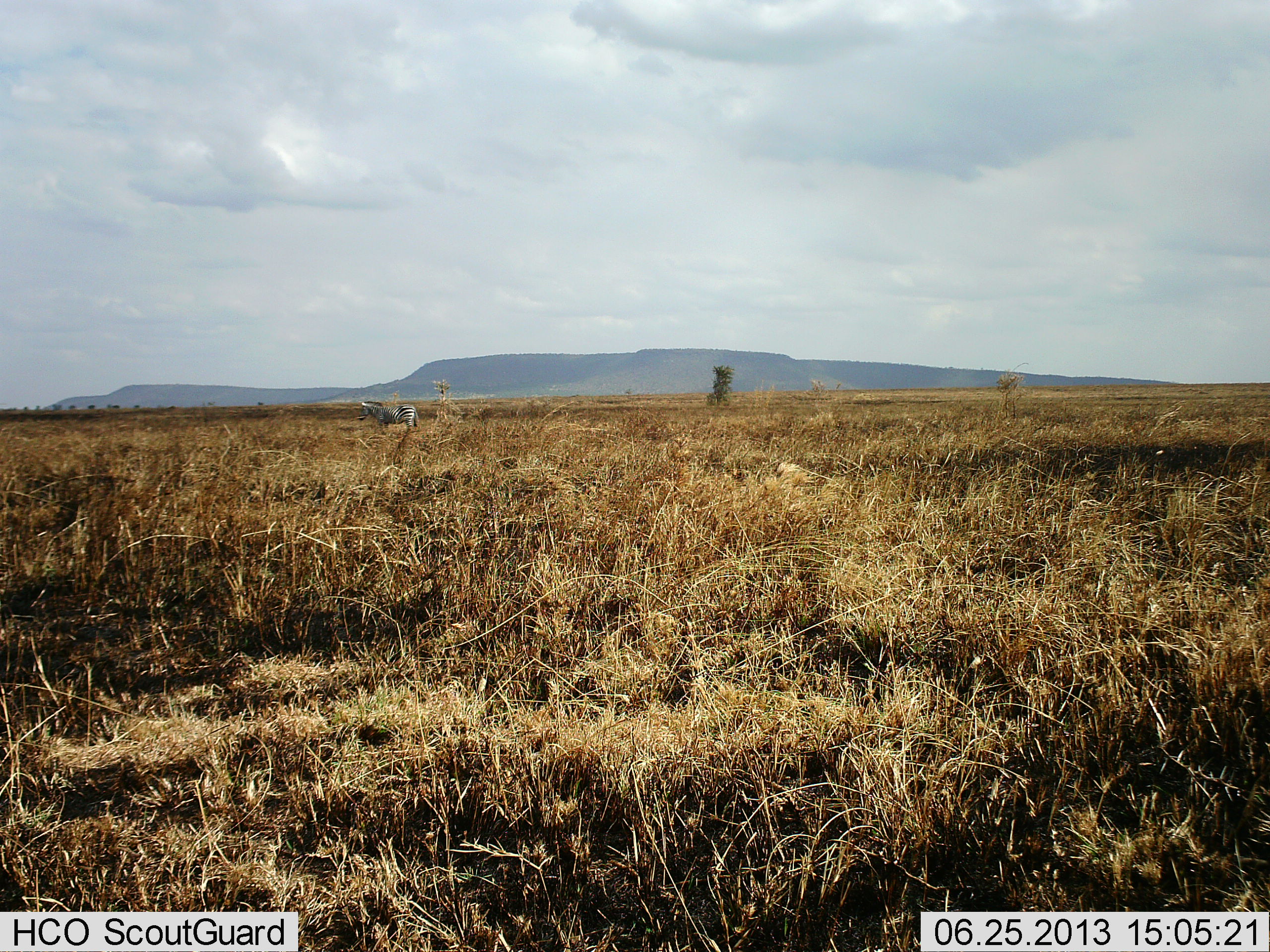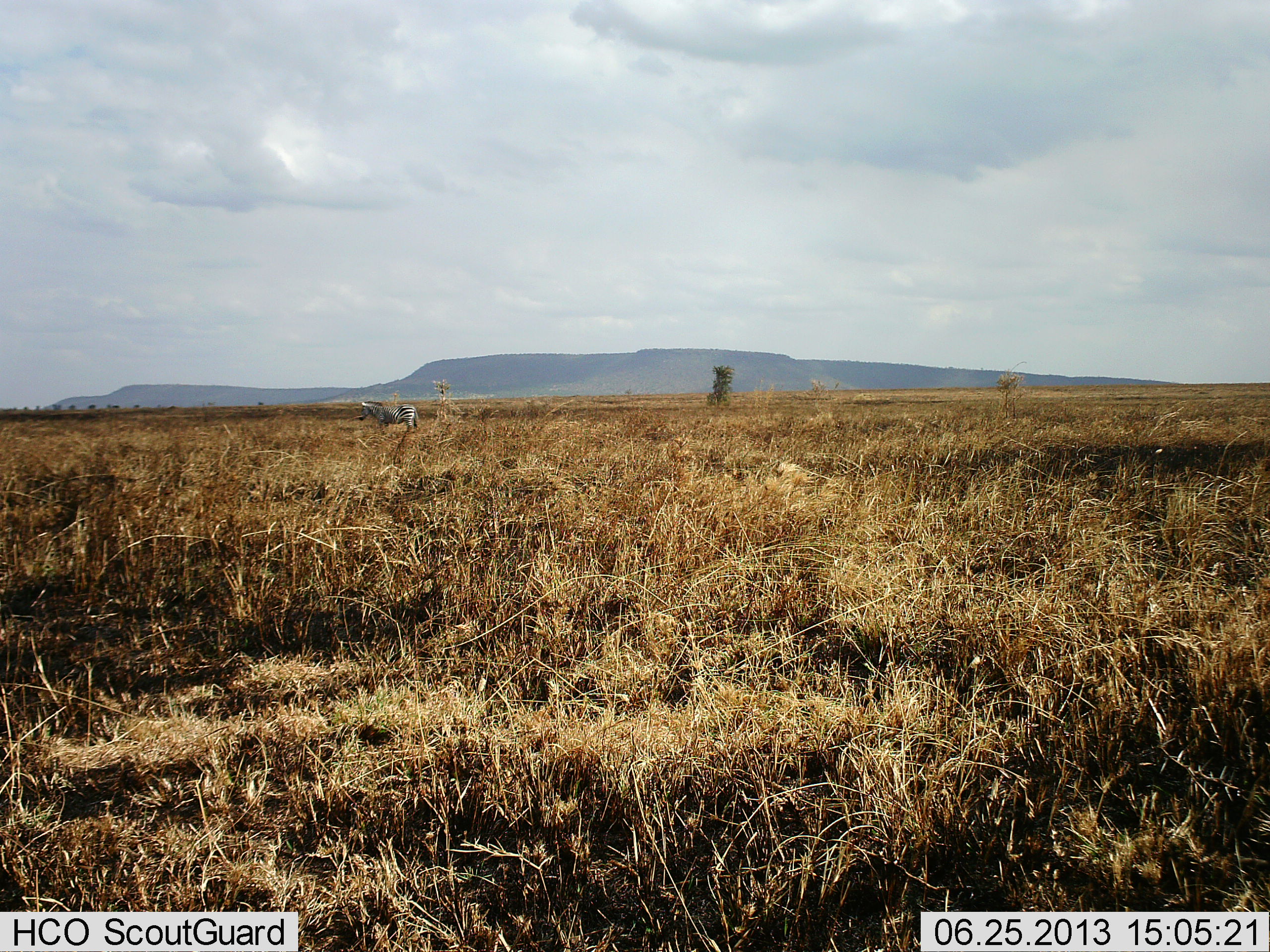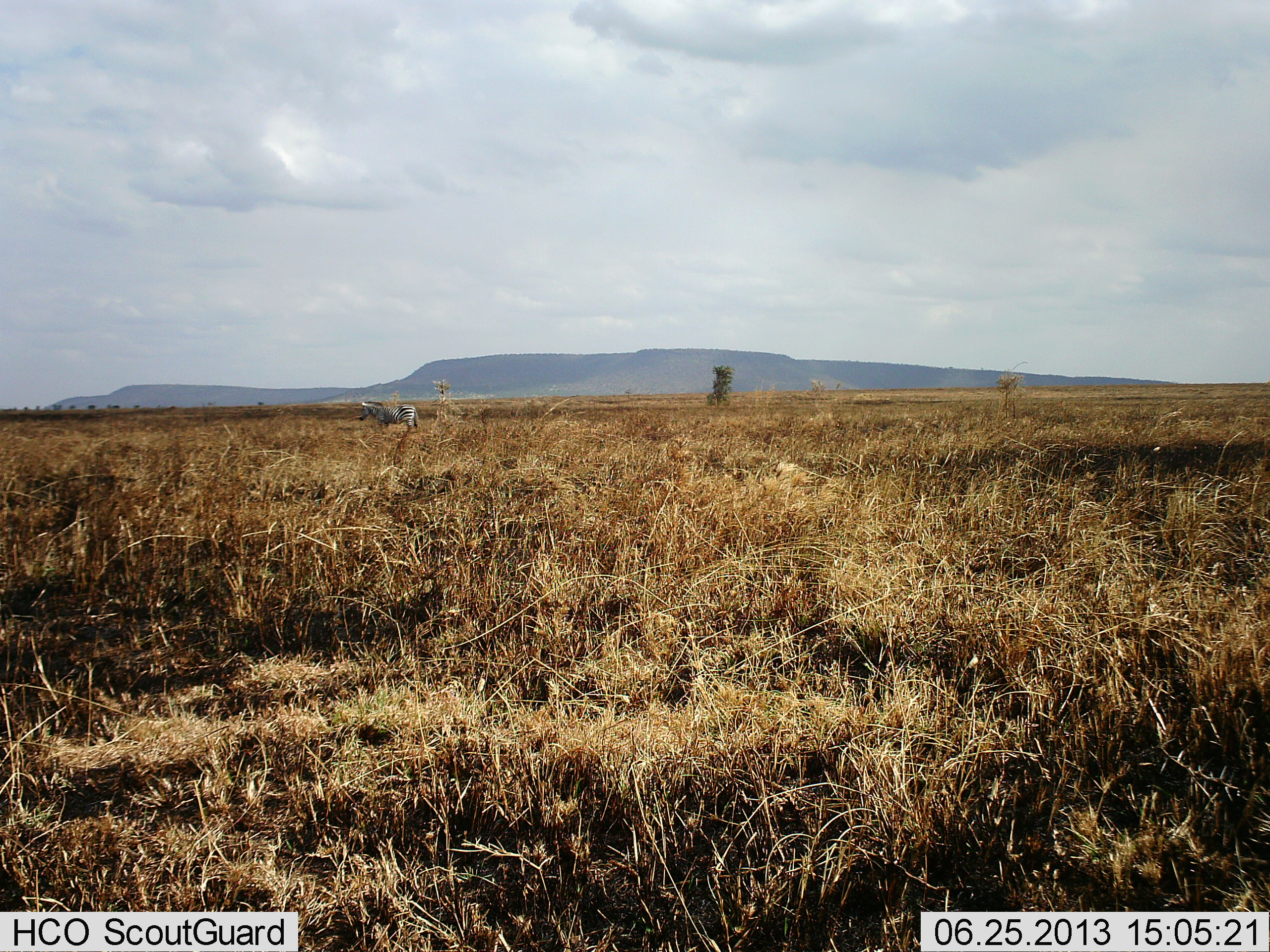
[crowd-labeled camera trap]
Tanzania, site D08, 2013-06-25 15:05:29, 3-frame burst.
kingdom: Animalia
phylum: Chordata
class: Mammalia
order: Perissodactyla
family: Equidae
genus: Equus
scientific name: Equus quagga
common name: plains zebra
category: zebra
Zebra (plains zebra) (Equus quagga), count 1. Behavior (volunteer vote fractions): standing 100%, resting 0%, moving 0%, interacting 0%. Young present (vote fraction): 0%. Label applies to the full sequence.